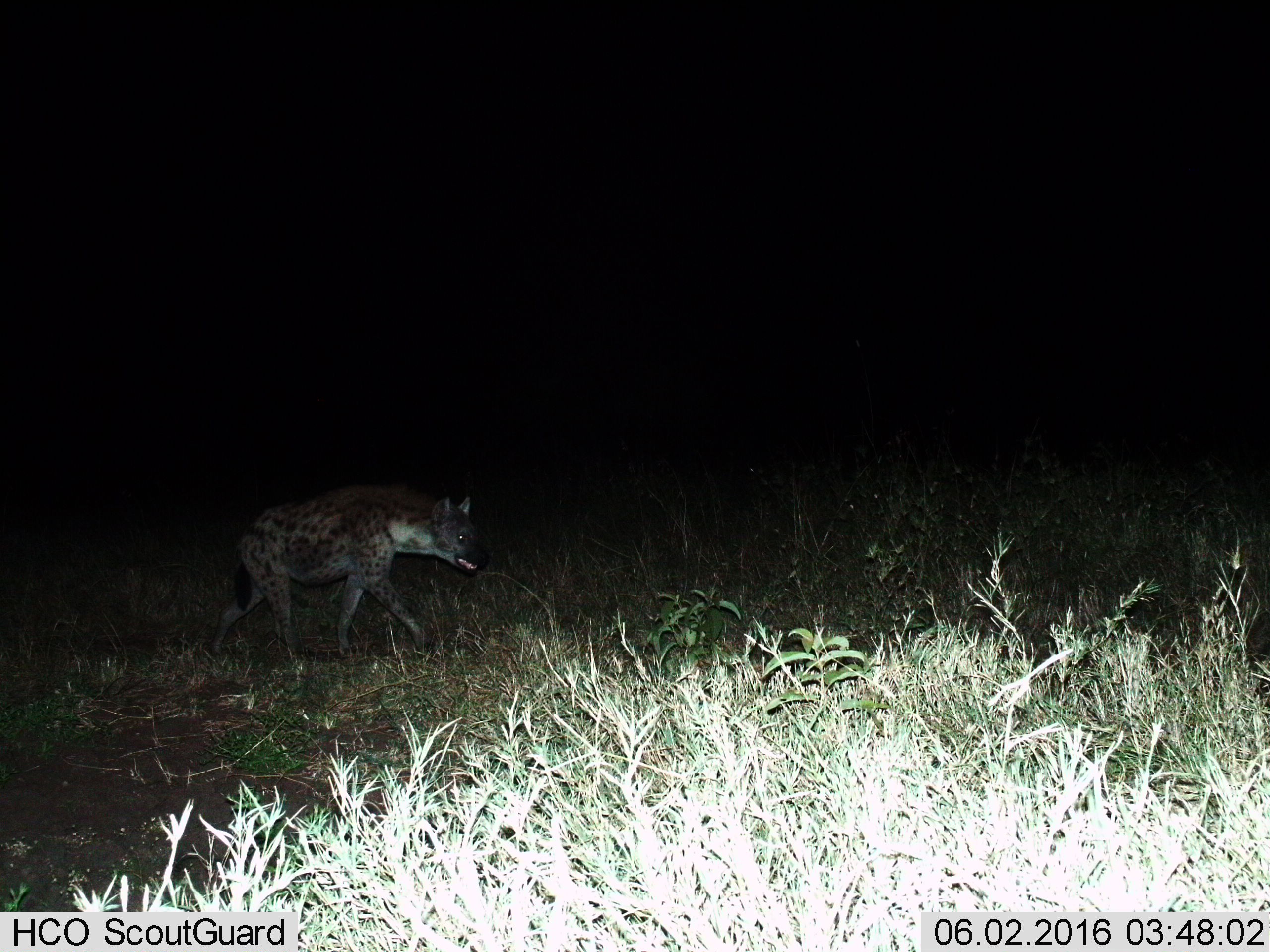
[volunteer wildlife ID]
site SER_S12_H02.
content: unidentified animal